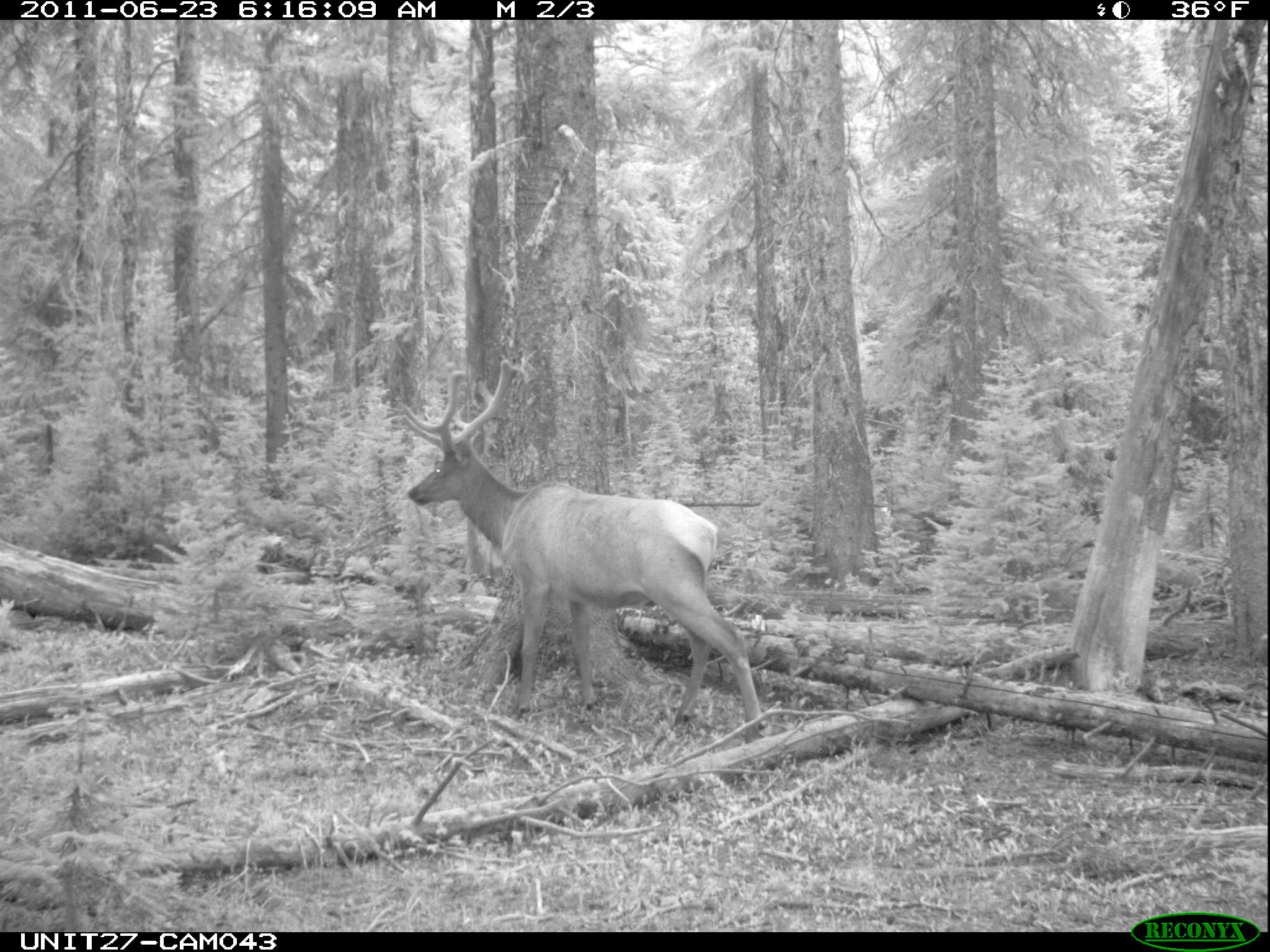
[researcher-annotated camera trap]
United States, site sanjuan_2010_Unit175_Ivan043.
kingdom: Animalia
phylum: Chordata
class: Mammalia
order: Artiodactyla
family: Cervidae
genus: Cervus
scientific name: Cervus elaphus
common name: red deer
Cervus elaphus (red deer).